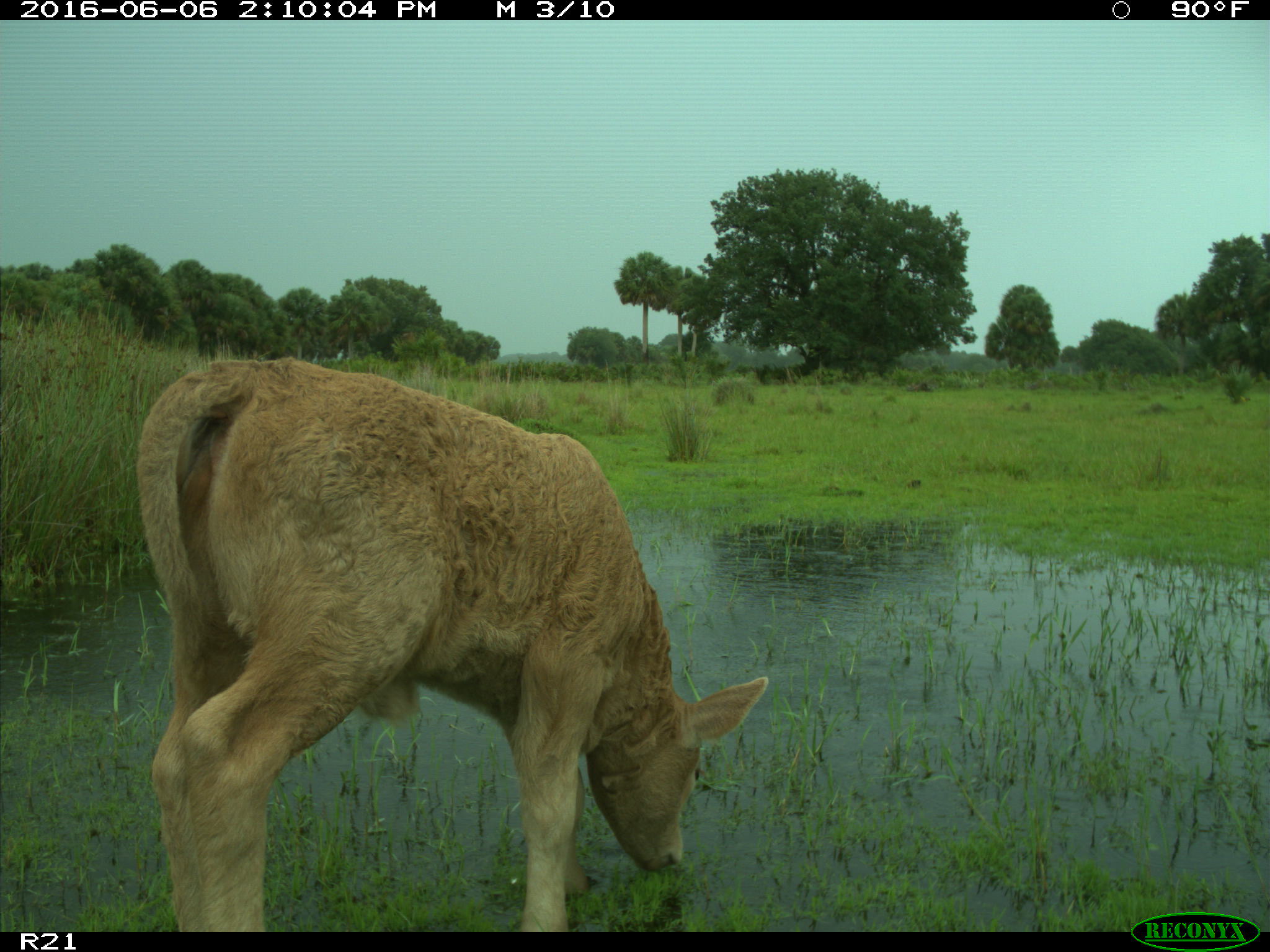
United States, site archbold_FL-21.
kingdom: Animalia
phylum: Chordata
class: Mammalia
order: Artiodactyla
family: Bovidae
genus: Bos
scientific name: Bos taurus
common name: domestic cow